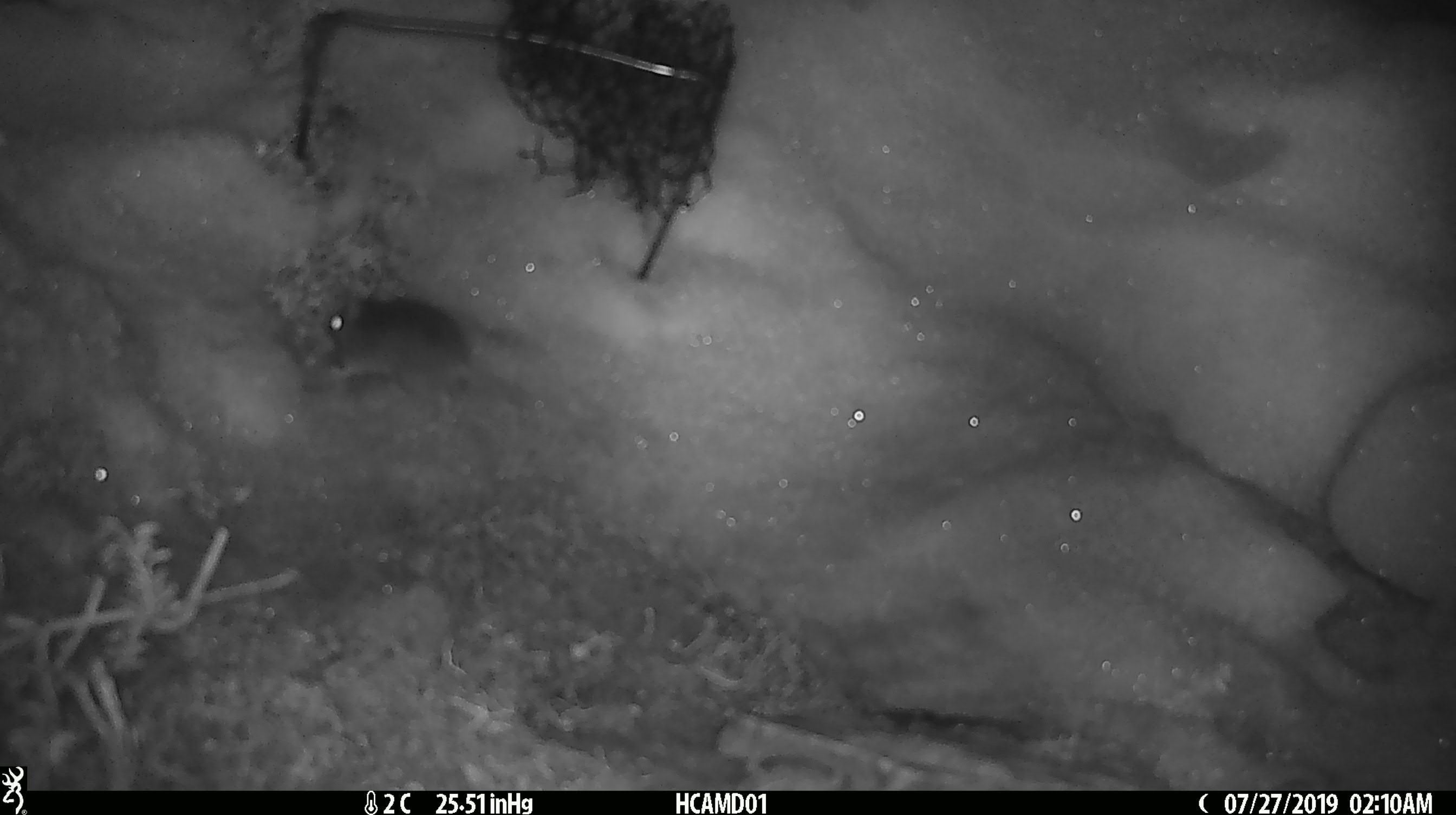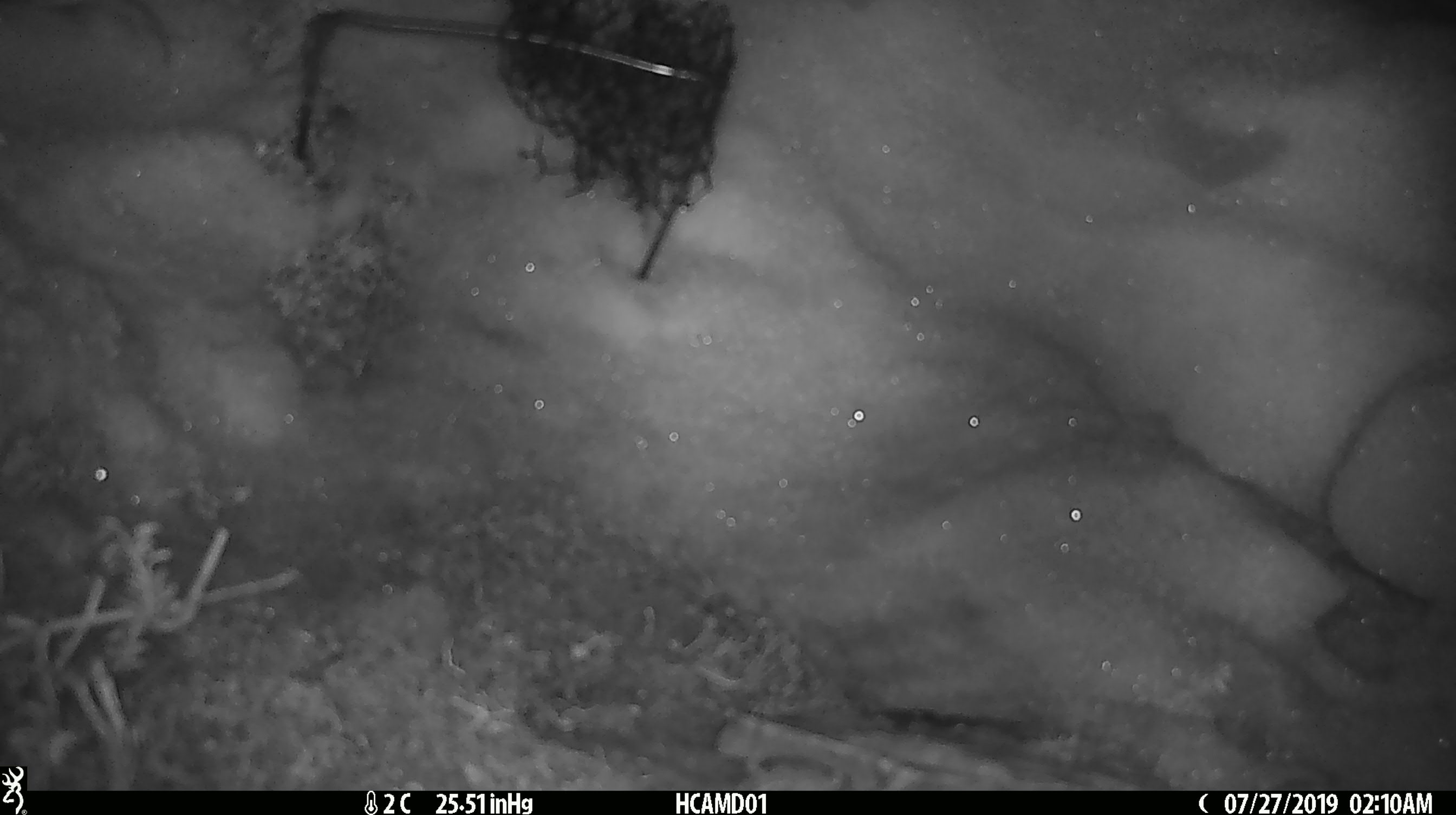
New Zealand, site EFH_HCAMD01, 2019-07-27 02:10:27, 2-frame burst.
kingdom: Animalia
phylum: Chordata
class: Mammalia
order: Rodentia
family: Muridae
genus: Mus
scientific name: Mus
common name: mouse